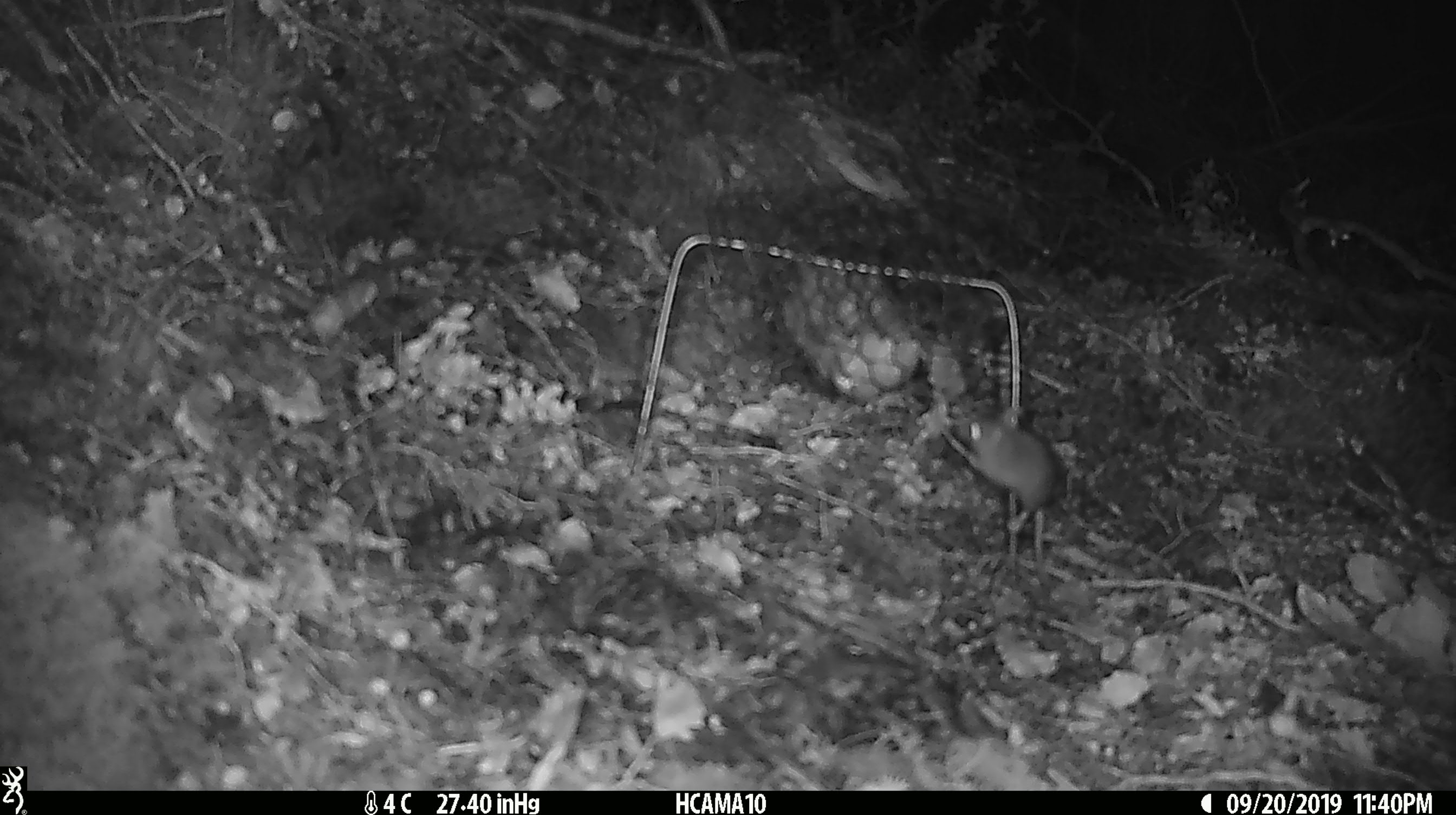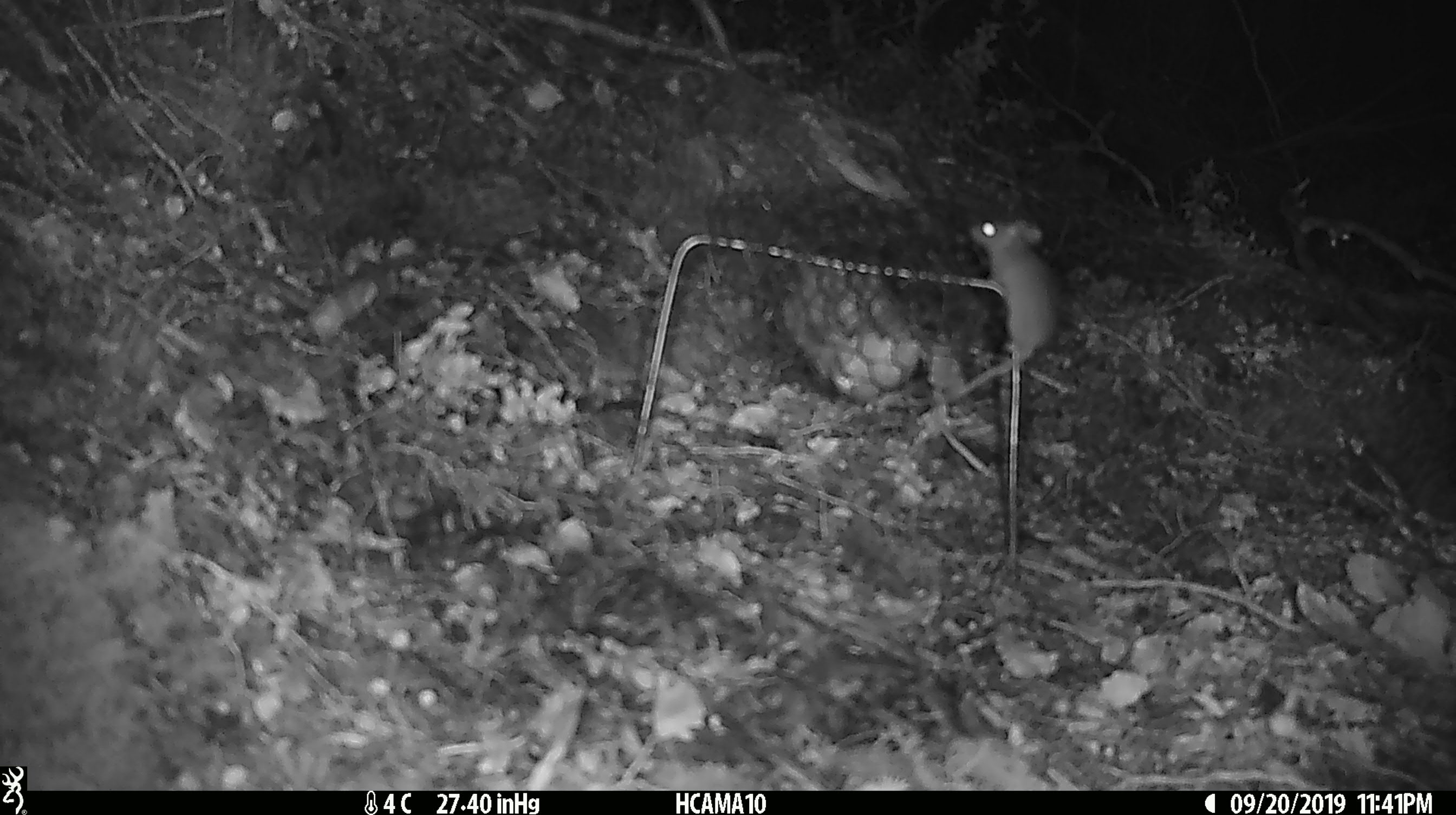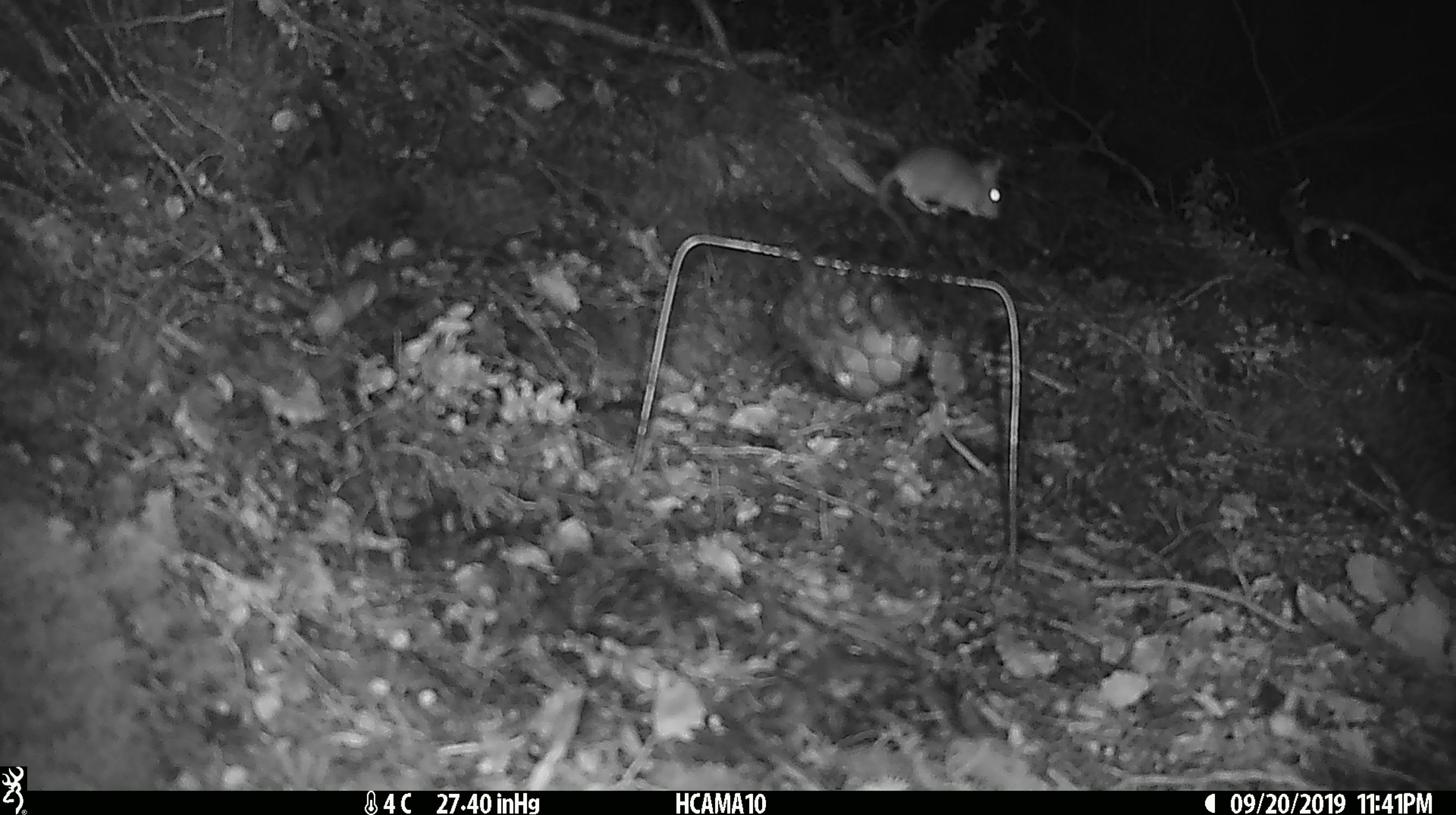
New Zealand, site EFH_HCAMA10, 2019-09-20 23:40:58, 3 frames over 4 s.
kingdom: Animalia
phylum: Chordata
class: Mammalia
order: Rodentia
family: Muridae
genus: Mus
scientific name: Mus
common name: mouse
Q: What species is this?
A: Mouse (Mus).